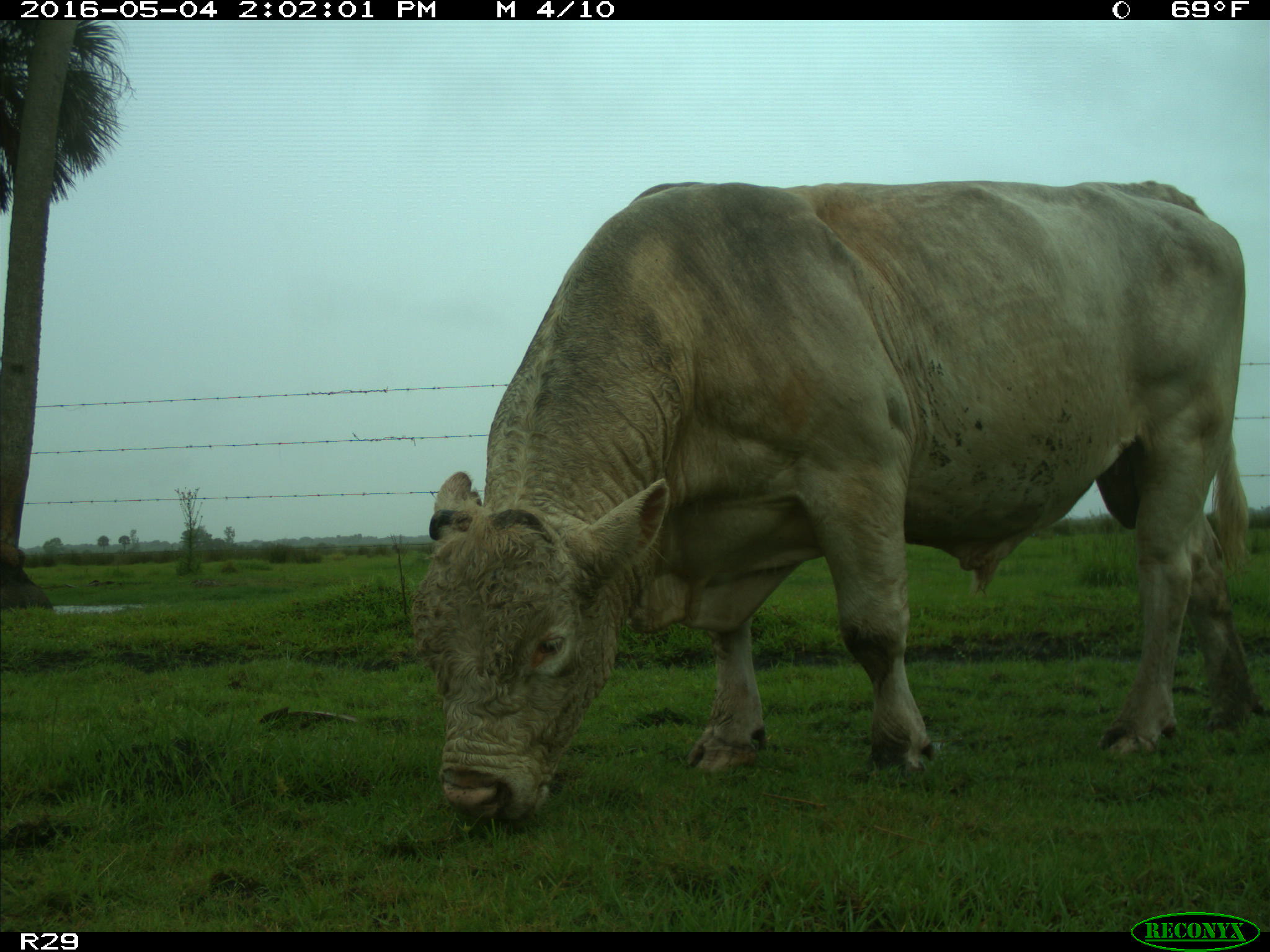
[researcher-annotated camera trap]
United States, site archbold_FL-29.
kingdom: Animalia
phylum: Chordata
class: Mammalia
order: Artiodactyla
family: Bovidae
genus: Bos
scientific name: Bos taurus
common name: domestic cow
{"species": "Bos taurus (domestic cow)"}